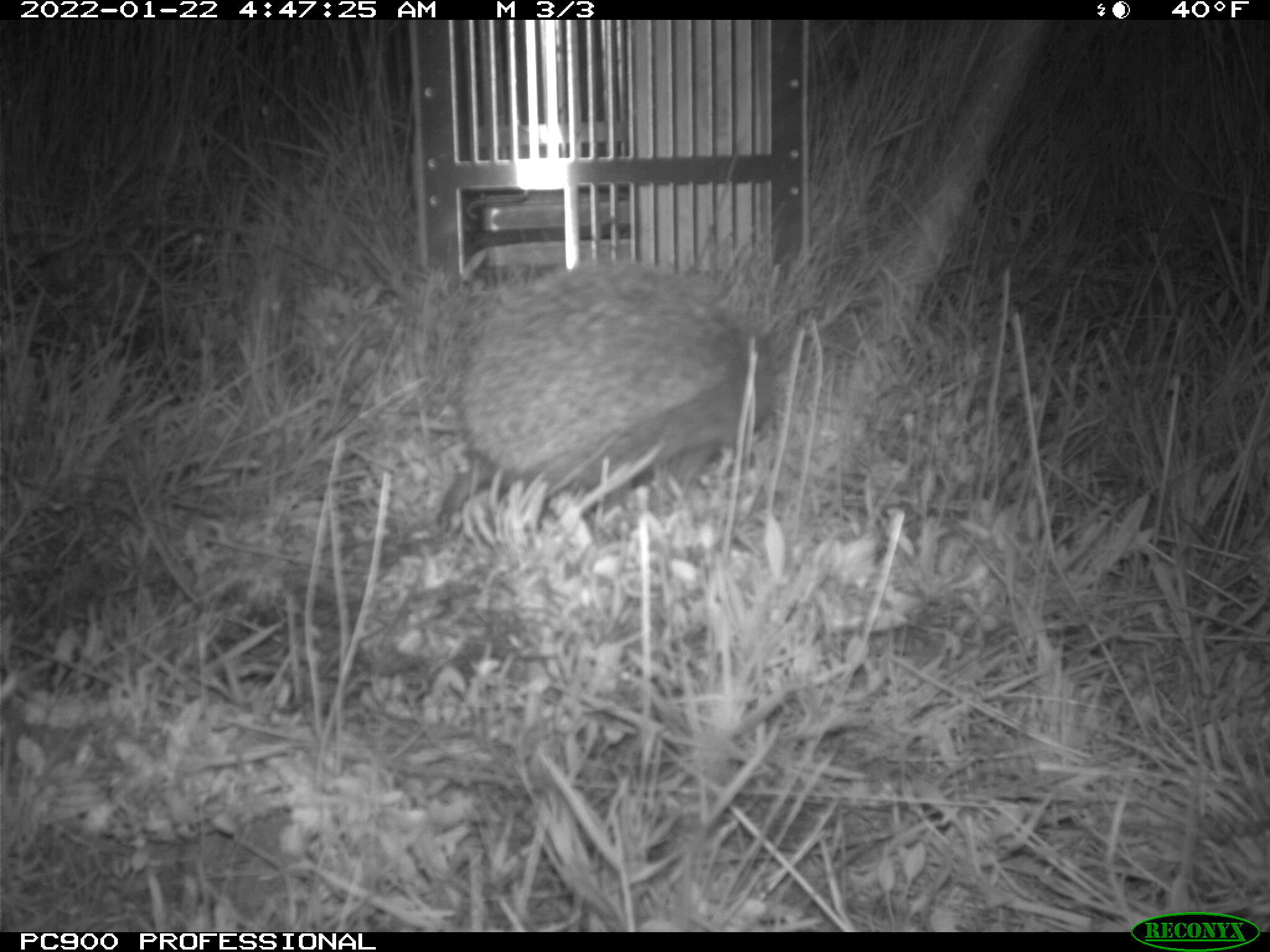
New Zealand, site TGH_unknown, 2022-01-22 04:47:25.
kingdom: Animalia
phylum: Chordata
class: Mammalia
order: Eulipotyphla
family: Erinaceidae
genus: Erinaceus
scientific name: Erinaceus europaeus europaeus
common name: european hedgehog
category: hedgehog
Hedgehog (european hedgehog) (Erinaceus europaeus europaeus).